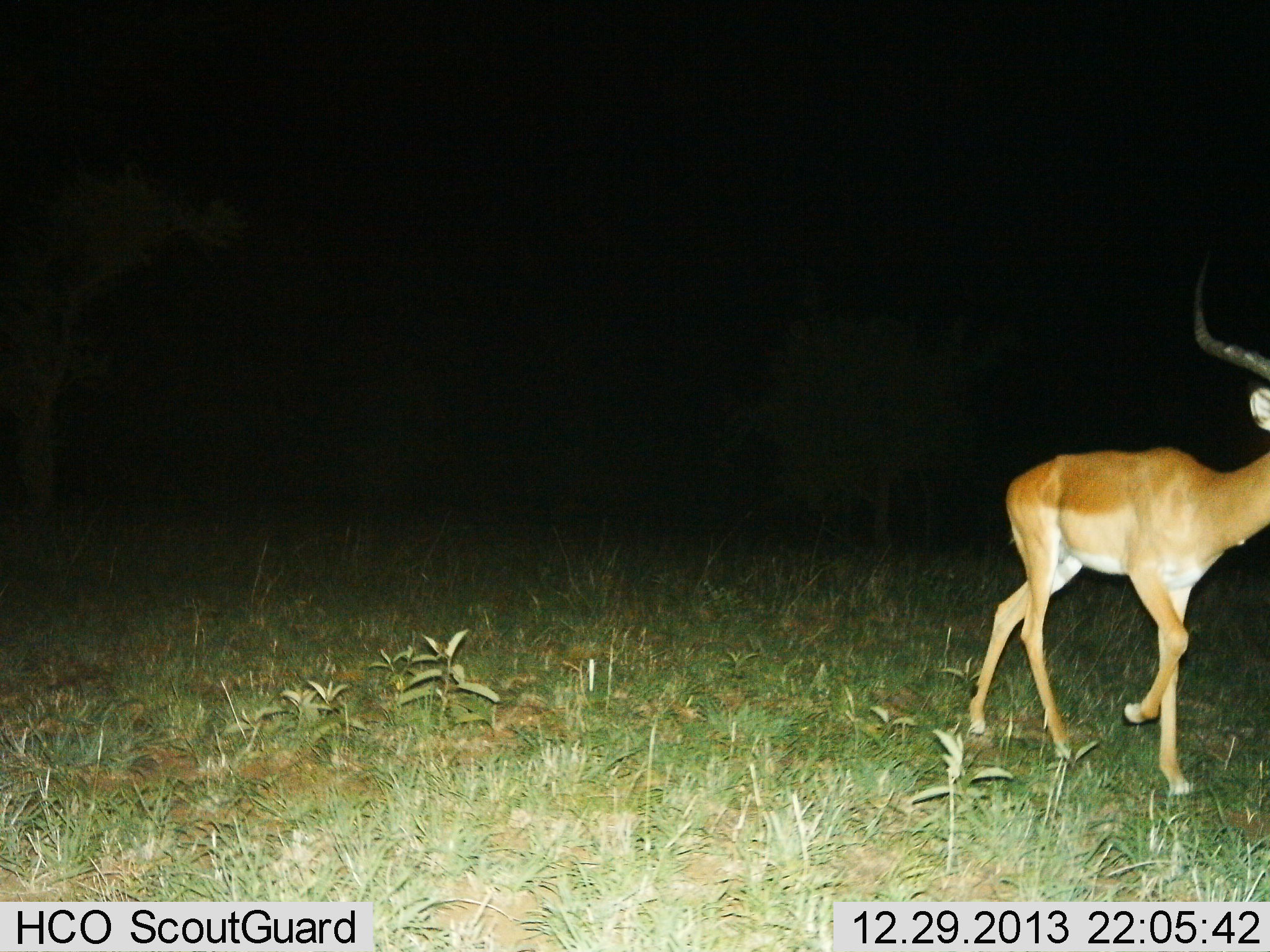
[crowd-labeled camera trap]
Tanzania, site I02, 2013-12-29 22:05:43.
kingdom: Animalia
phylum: Chordata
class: Mammalia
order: Artiodactyla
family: Bovidae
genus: Aepyceros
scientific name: Aepyceros melampus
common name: impala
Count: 1.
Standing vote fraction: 20%.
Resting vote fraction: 0%.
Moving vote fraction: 90%.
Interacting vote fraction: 0%.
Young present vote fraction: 0%.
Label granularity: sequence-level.